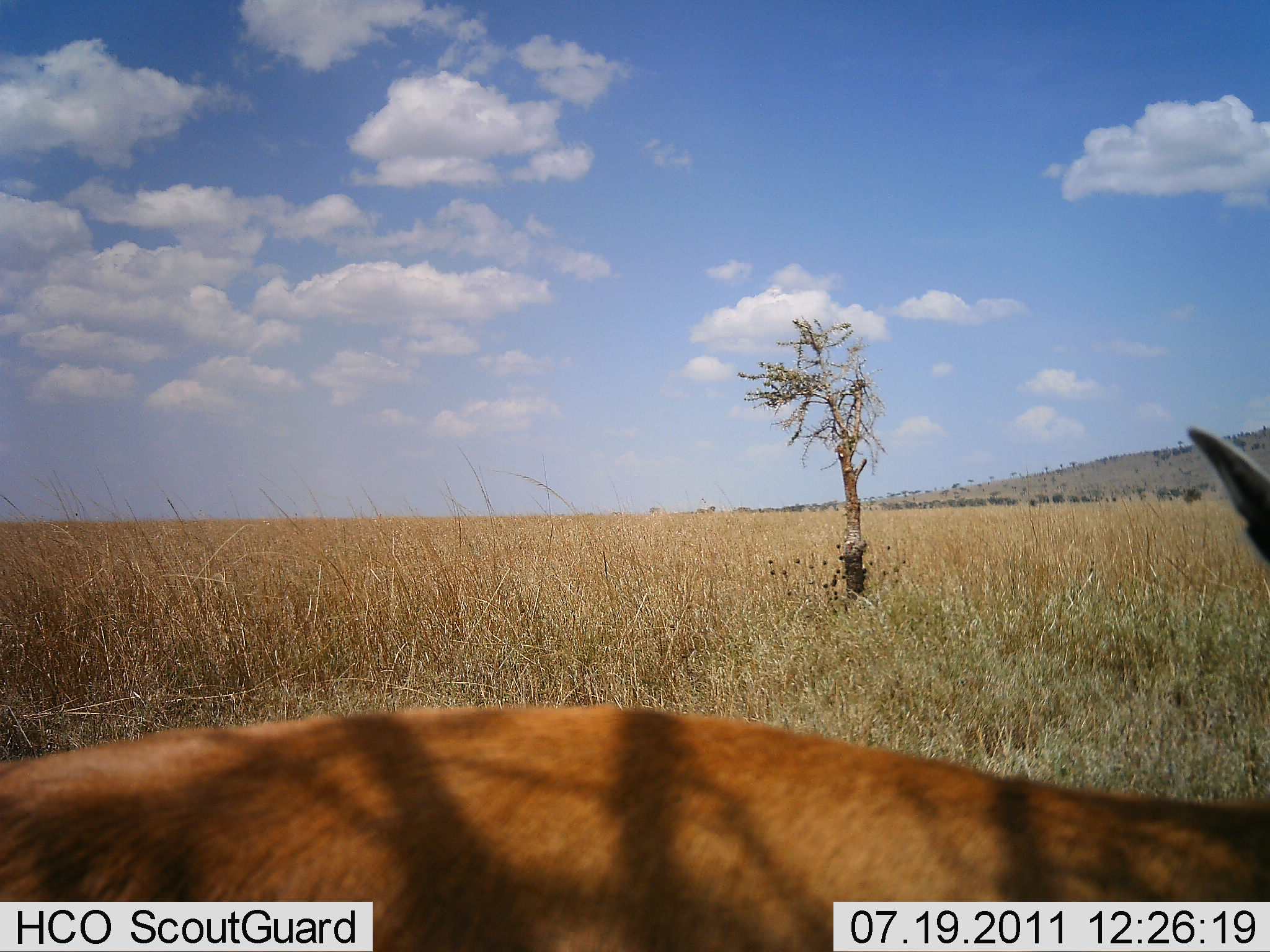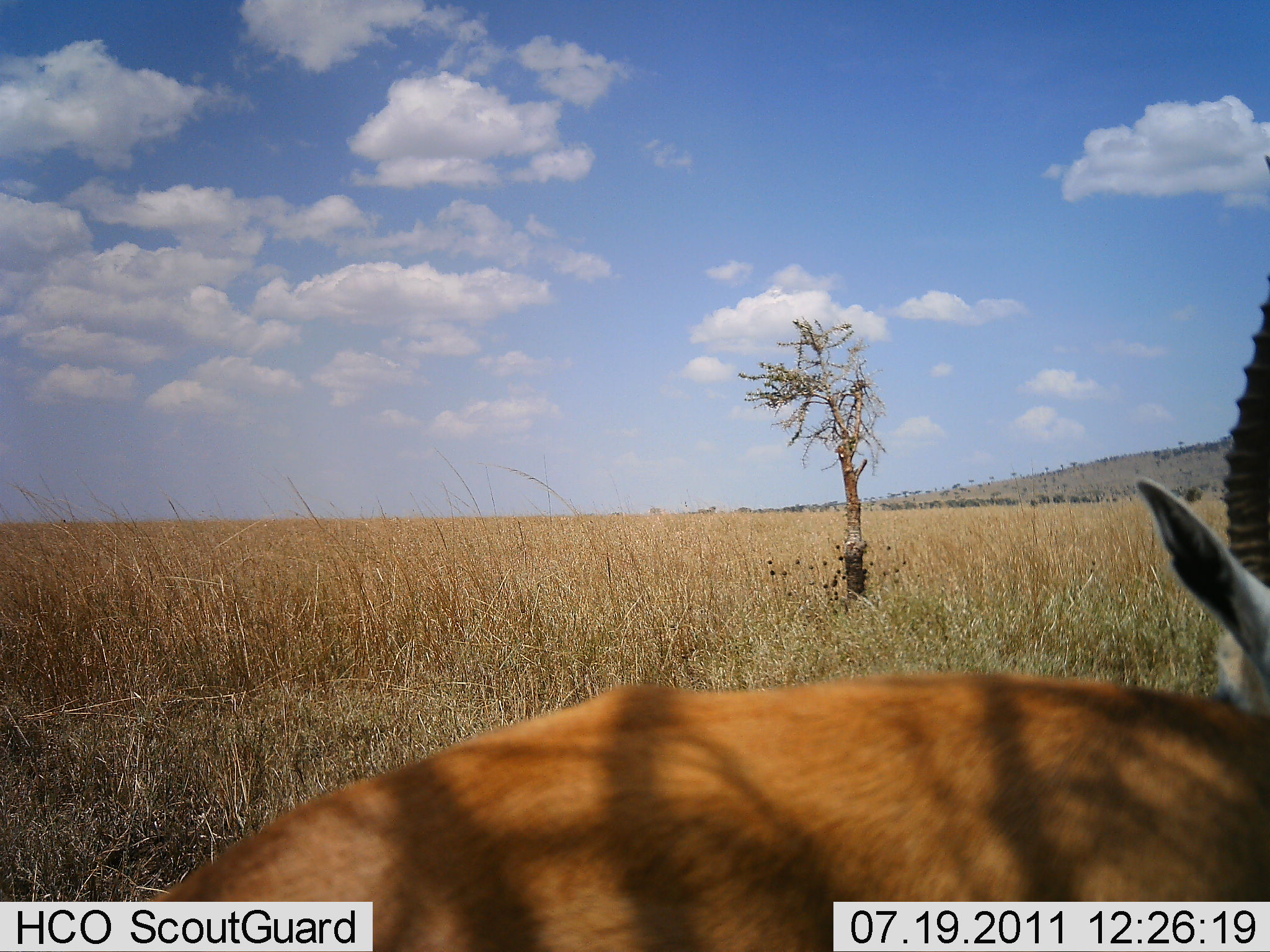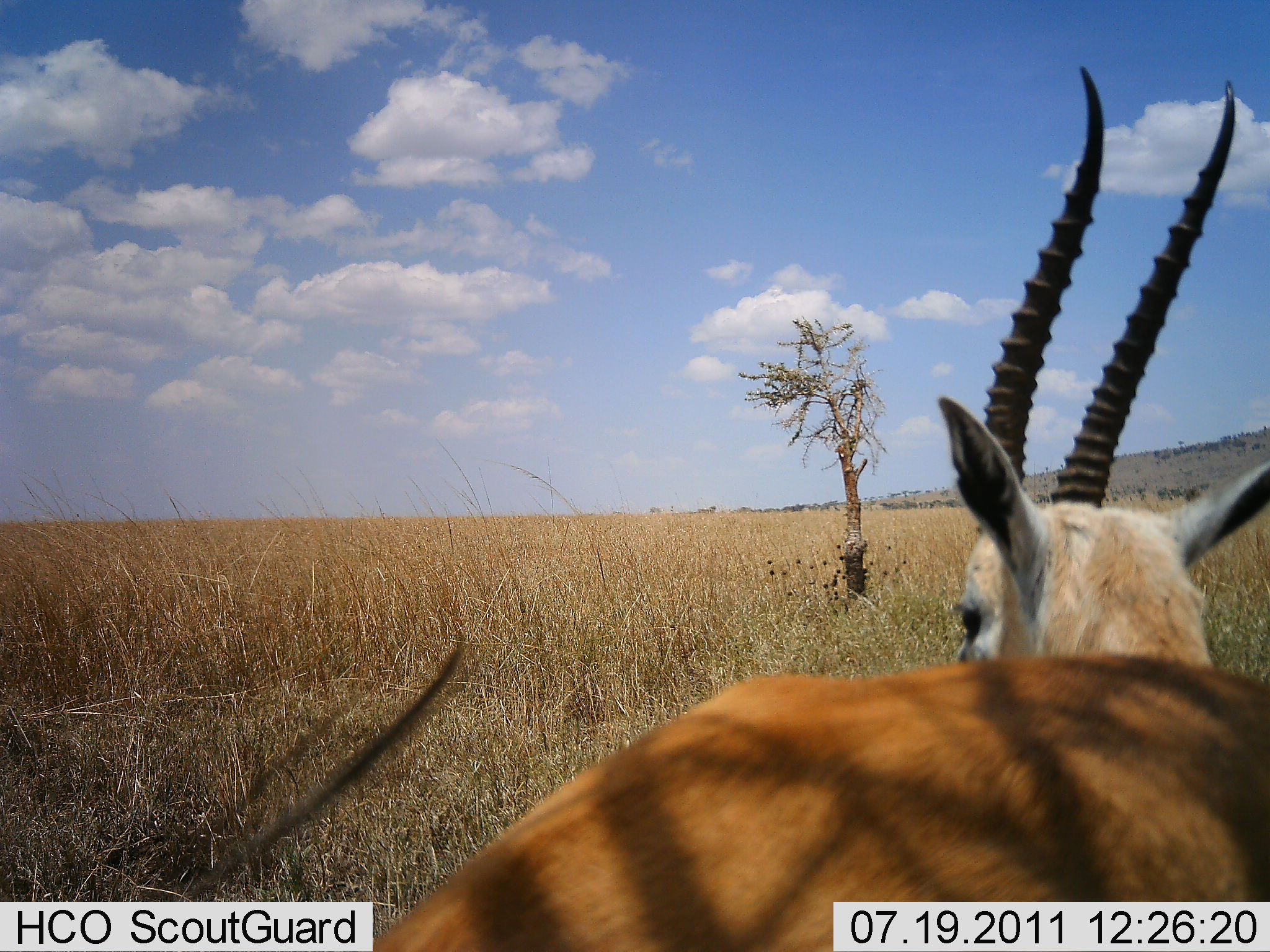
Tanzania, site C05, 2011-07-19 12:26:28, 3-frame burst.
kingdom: Animalia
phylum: Chordata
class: Mammalia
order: Artiodactyla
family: Bovidae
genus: Eudorcas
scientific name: Eudorcas thomsonii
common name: thomson's gazelle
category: gazellethomsons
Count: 1.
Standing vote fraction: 67%.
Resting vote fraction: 17%.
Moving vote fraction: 17%.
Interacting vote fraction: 0%.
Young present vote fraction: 0%.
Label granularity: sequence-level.